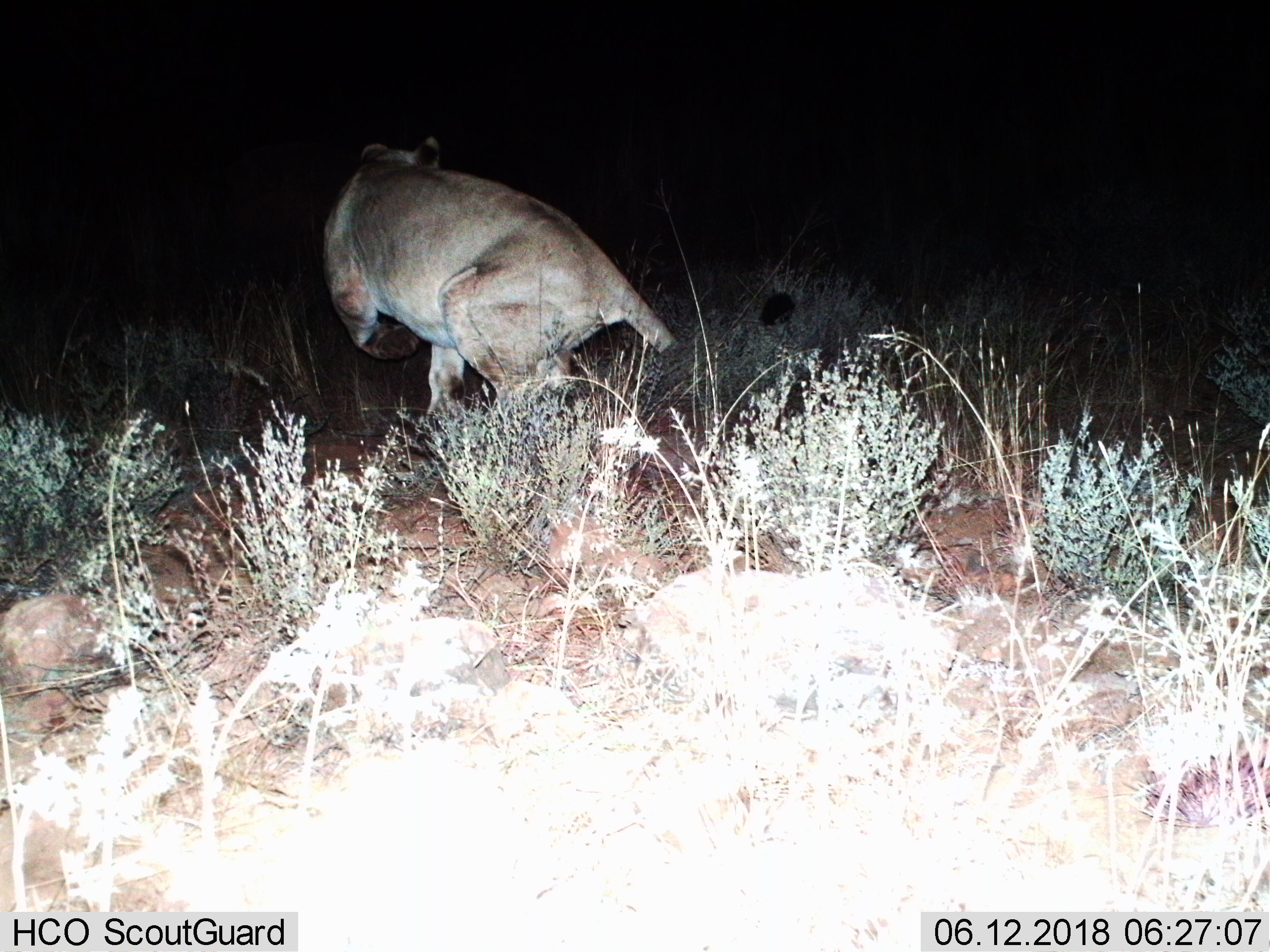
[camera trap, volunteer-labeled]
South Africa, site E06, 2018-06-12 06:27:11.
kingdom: Animalia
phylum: Chordata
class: Mammalia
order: Carnivora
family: Felidae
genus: Panthera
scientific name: Panthera leo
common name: female lion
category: lionfemale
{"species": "lionfemale (female lion) (Panthera leo)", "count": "1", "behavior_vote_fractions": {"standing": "14%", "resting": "0%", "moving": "71%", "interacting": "14%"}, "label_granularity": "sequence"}